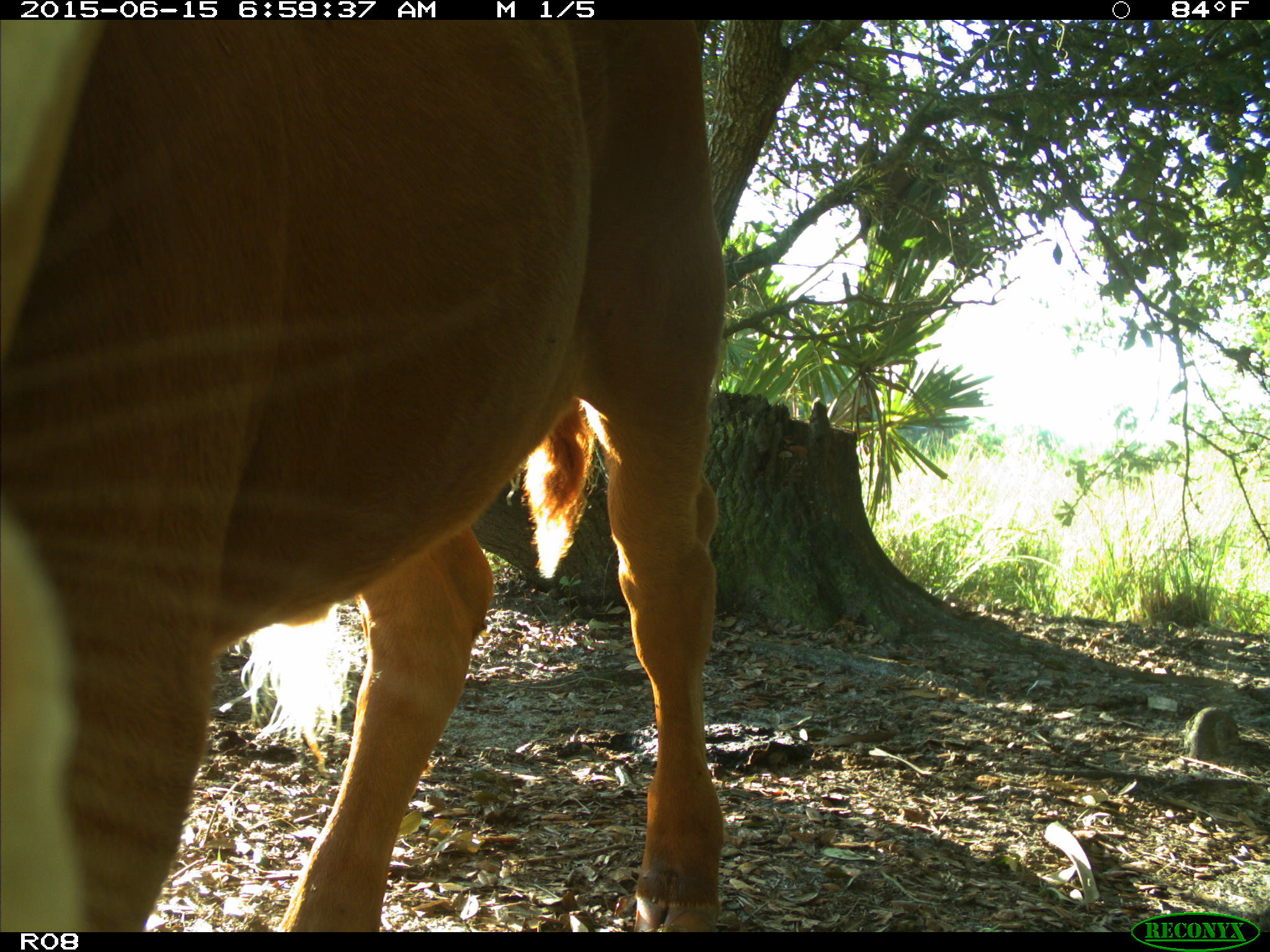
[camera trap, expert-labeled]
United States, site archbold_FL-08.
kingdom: Animalia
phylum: Chordata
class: Mammalia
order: Artiodactyla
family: Bovidae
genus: Bos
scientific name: Bos taurus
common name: domestic cow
Bos taurus (domestic cow).